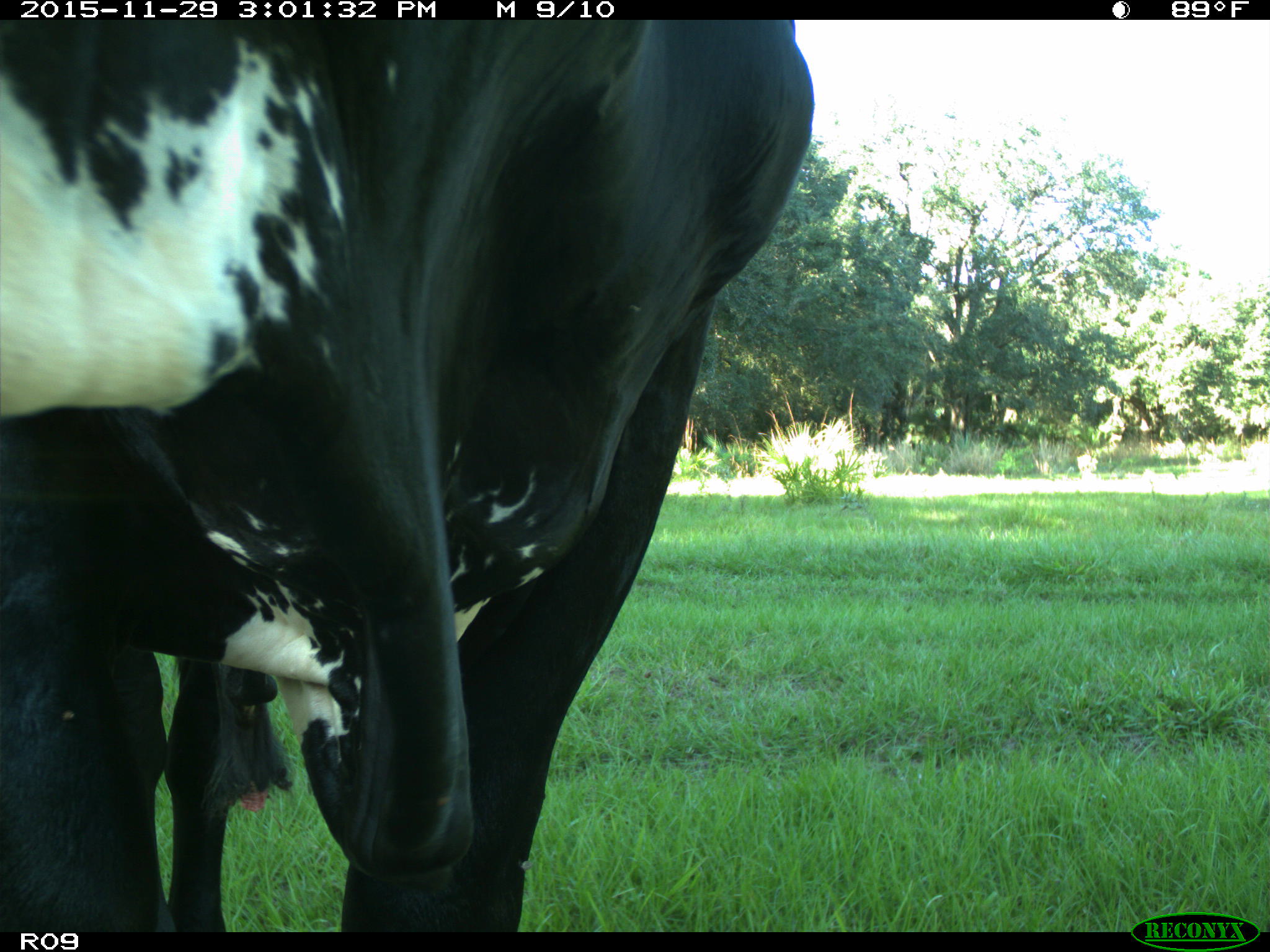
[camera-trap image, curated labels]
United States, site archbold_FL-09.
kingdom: Animalia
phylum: Chordata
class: Mammalia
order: Artiodactyla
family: Bovidae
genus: Bos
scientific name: Bos taurus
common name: domestic cow